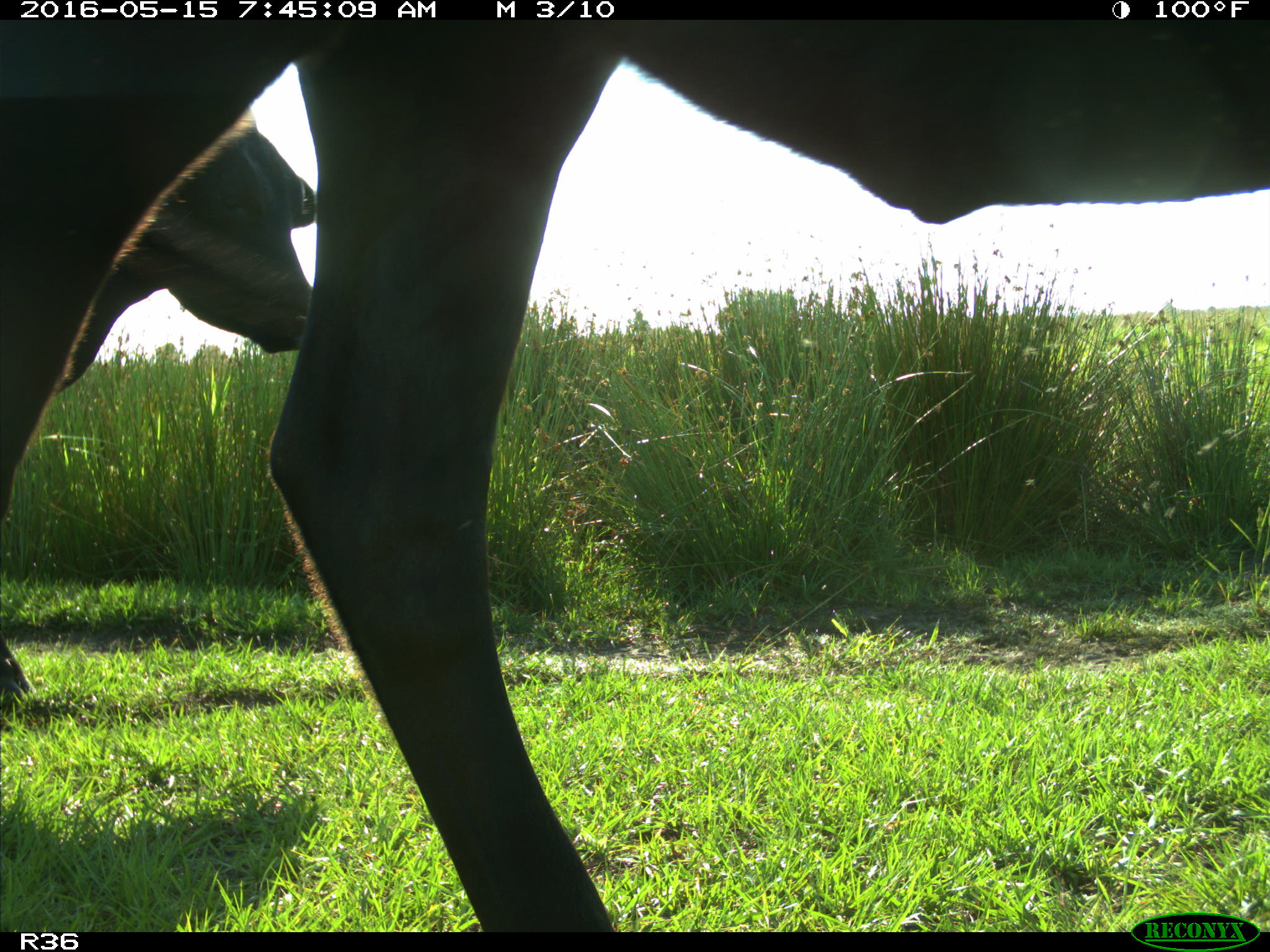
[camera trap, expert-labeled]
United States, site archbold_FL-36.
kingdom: Animalia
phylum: Chordata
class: Mammalia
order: Artiodactyla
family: Bovidae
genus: Bos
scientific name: Bos taurus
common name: domestic cow